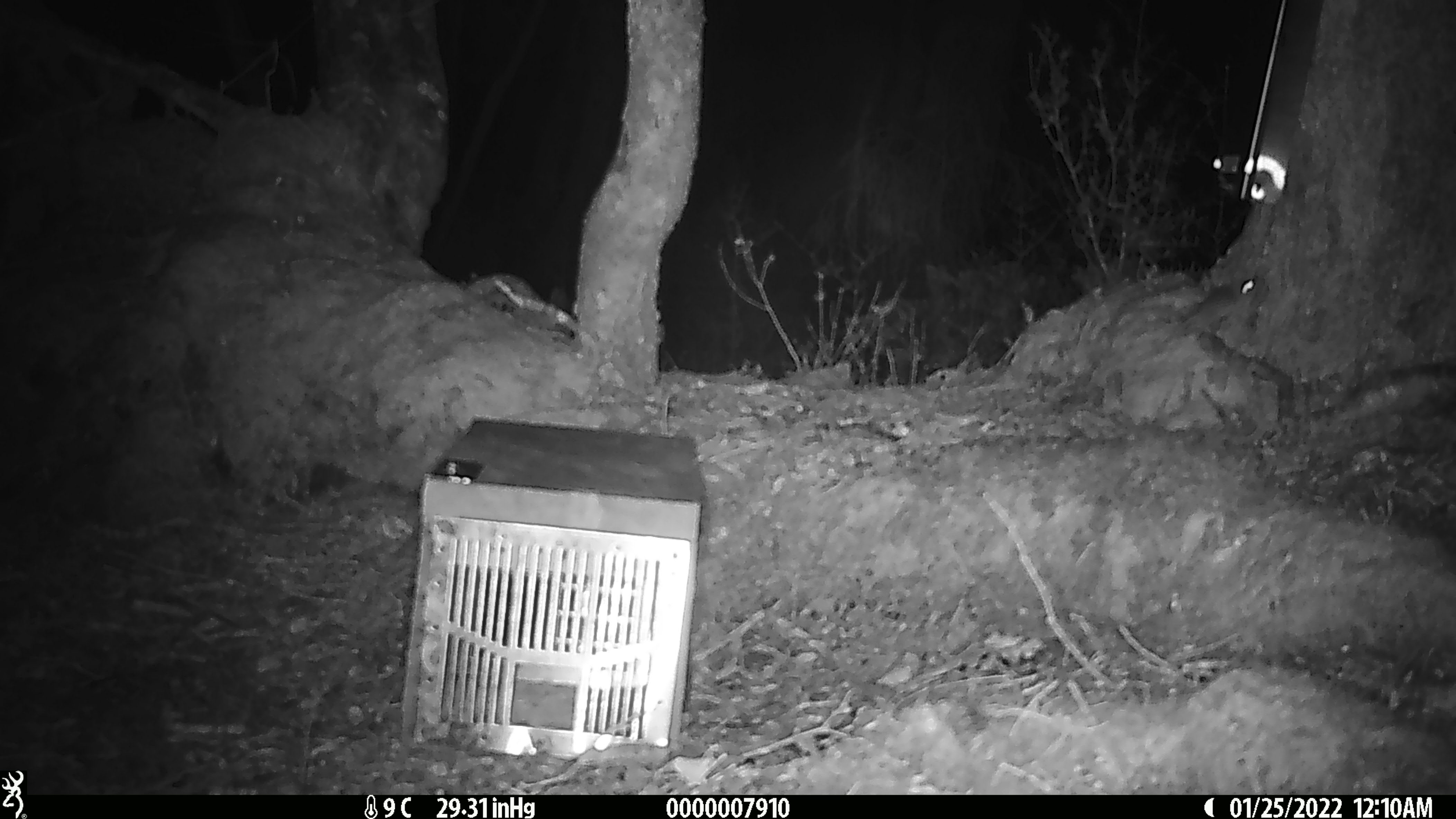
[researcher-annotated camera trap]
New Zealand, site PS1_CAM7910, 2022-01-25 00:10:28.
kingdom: Animalia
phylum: Chordata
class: Mammalia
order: Rodentia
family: Muridae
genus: Mus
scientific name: Mus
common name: mouse